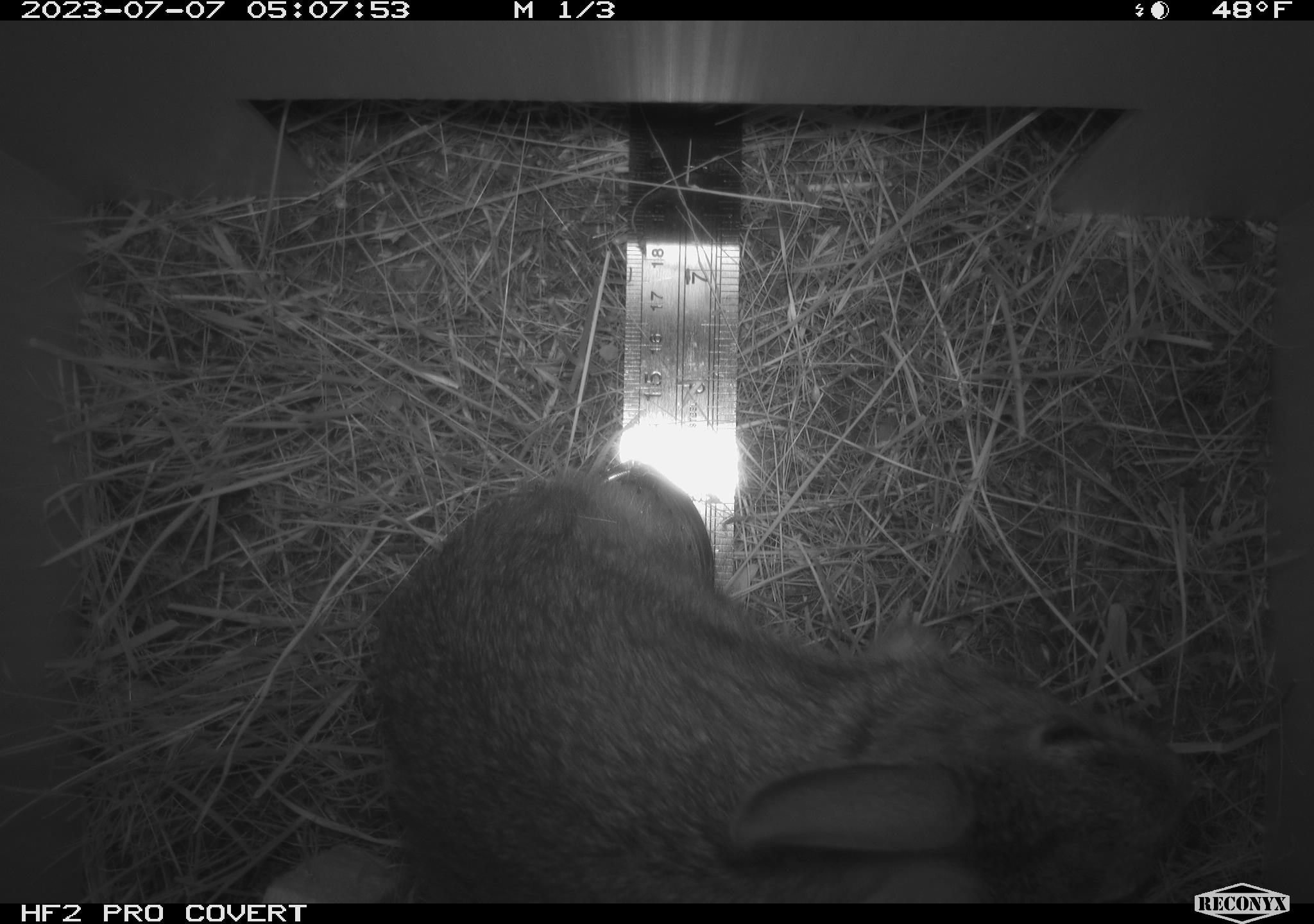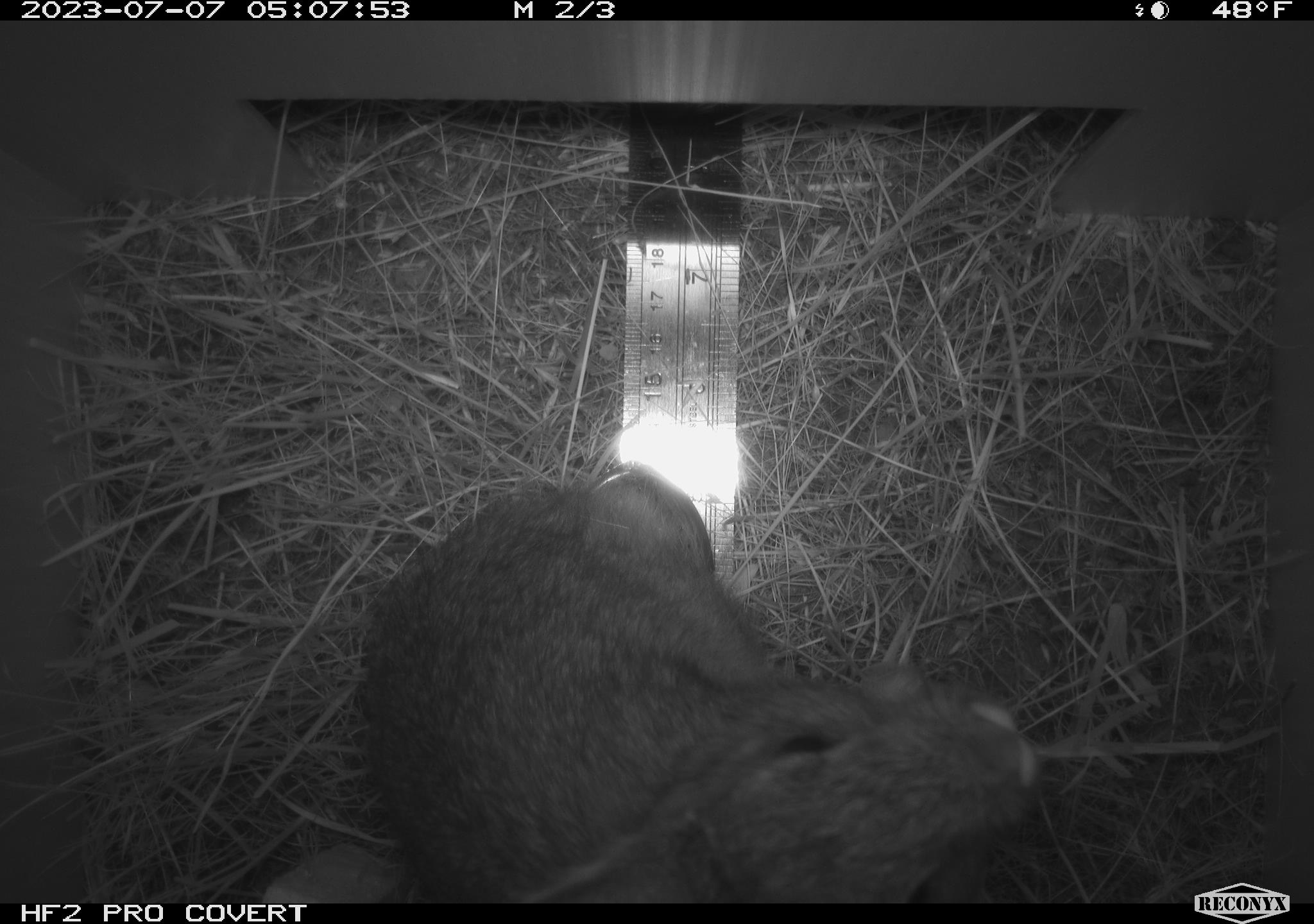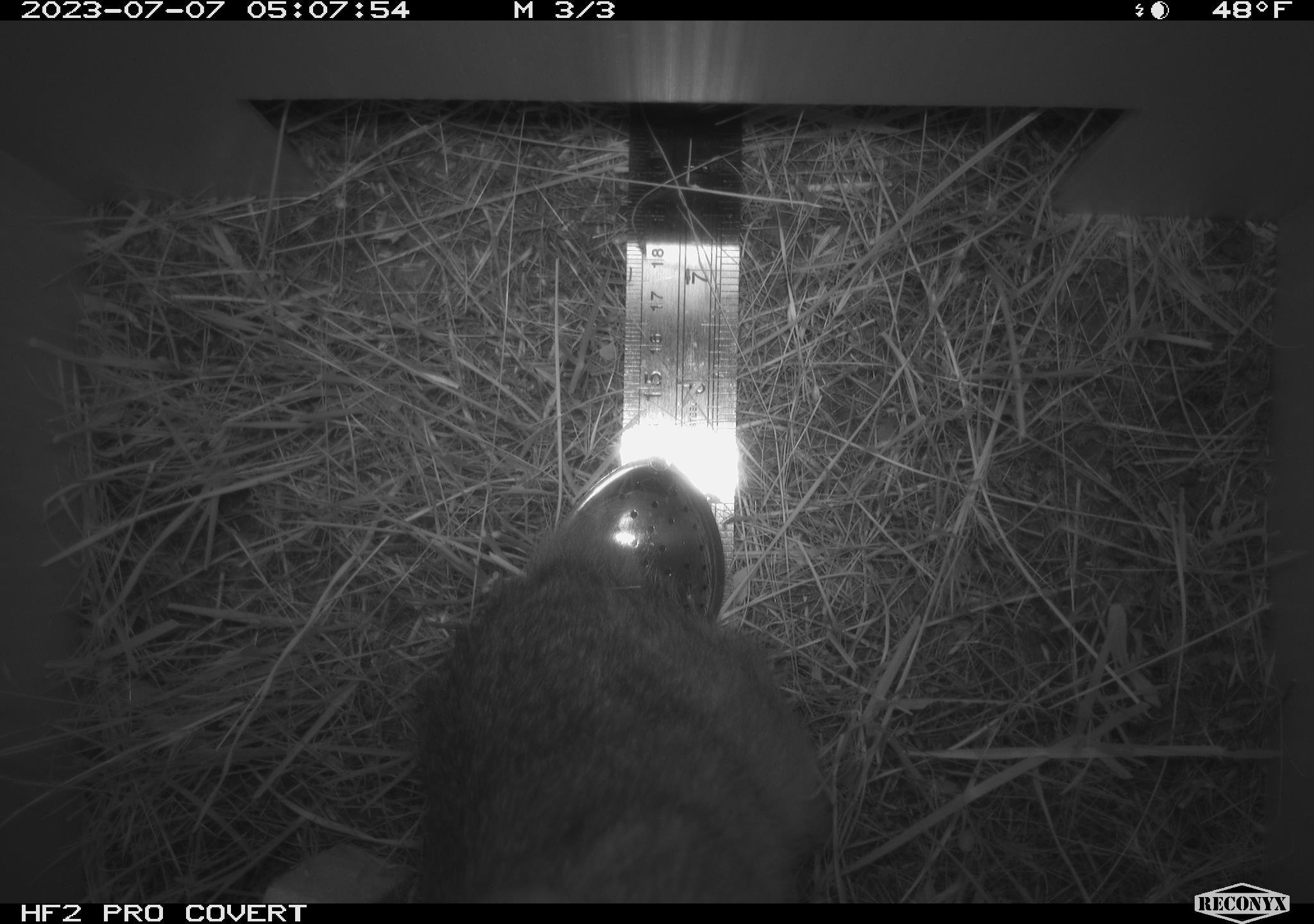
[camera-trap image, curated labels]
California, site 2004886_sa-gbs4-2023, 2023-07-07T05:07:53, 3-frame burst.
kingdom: Animalia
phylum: Chordata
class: Mammalia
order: Lagomorpha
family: Leporidae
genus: Sylvilagus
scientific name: Sylvilagus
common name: cottontail rabbits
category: sylvilagus species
Sylvilagus species (cottontail rabbits) (Sylvilagus).